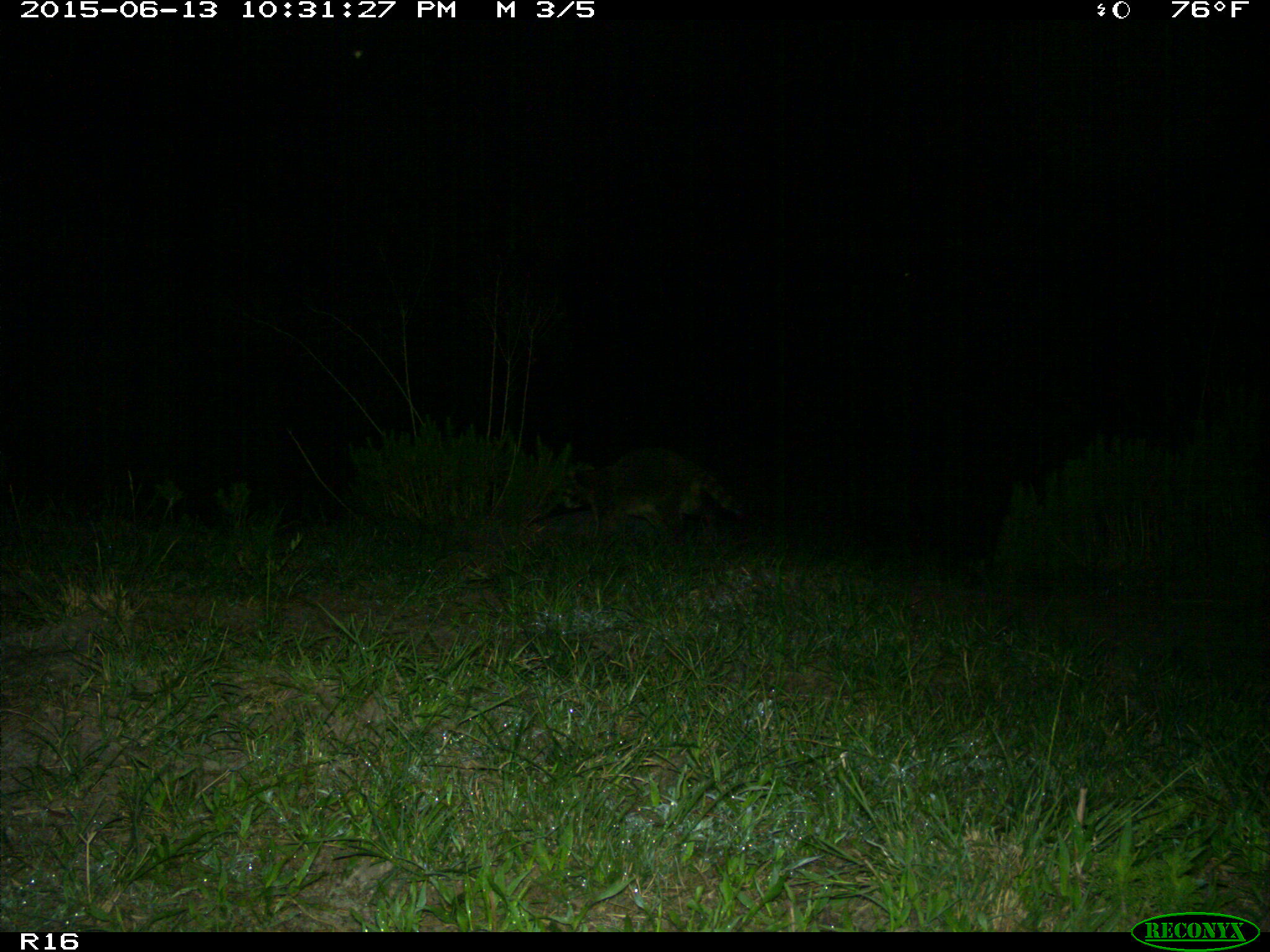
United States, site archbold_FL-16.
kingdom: Animalia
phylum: Chordata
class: Mammalia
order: Carnivora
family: Procyonidae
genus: Procyon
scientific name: Procyon lotor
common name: common raccoon